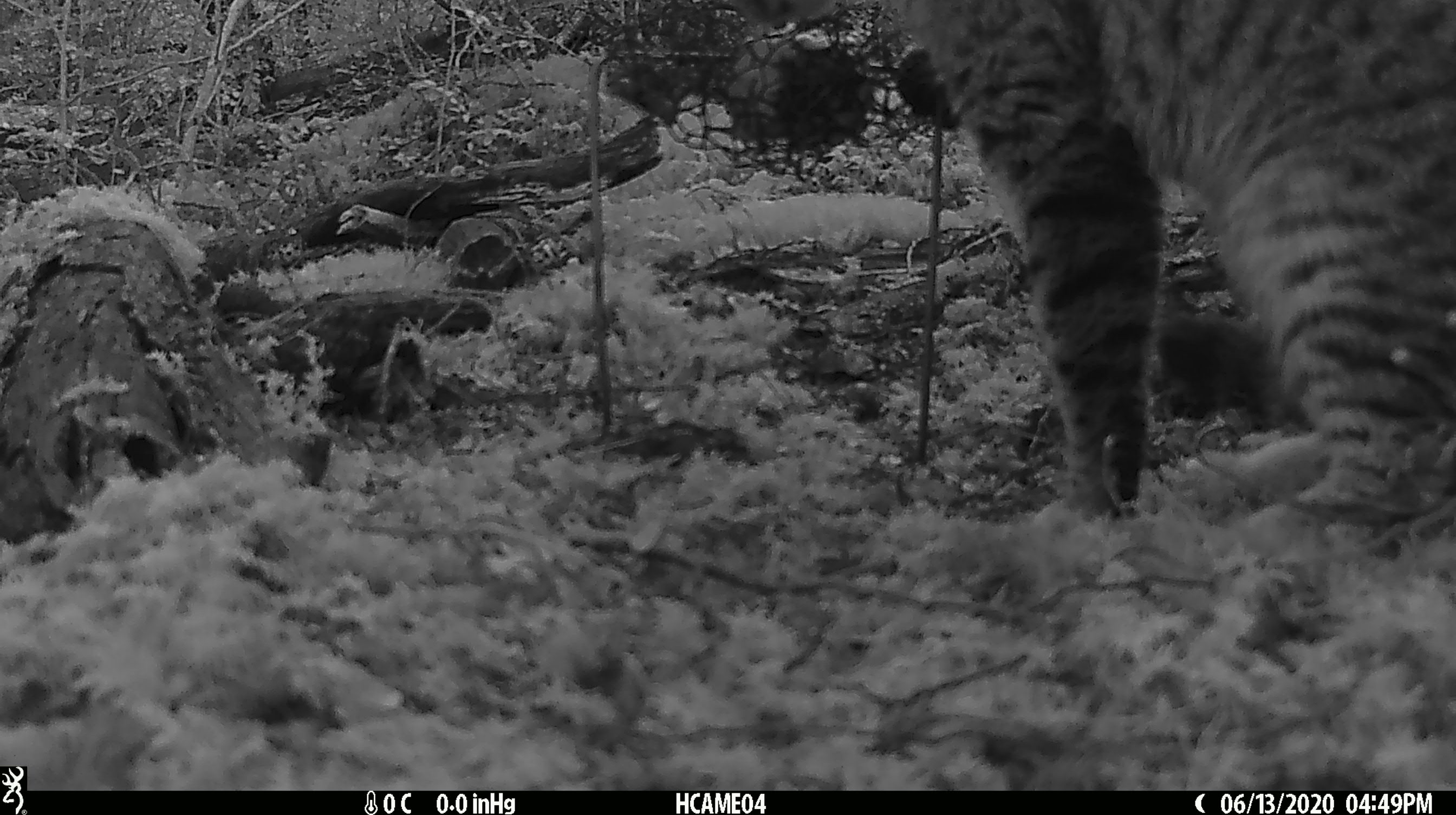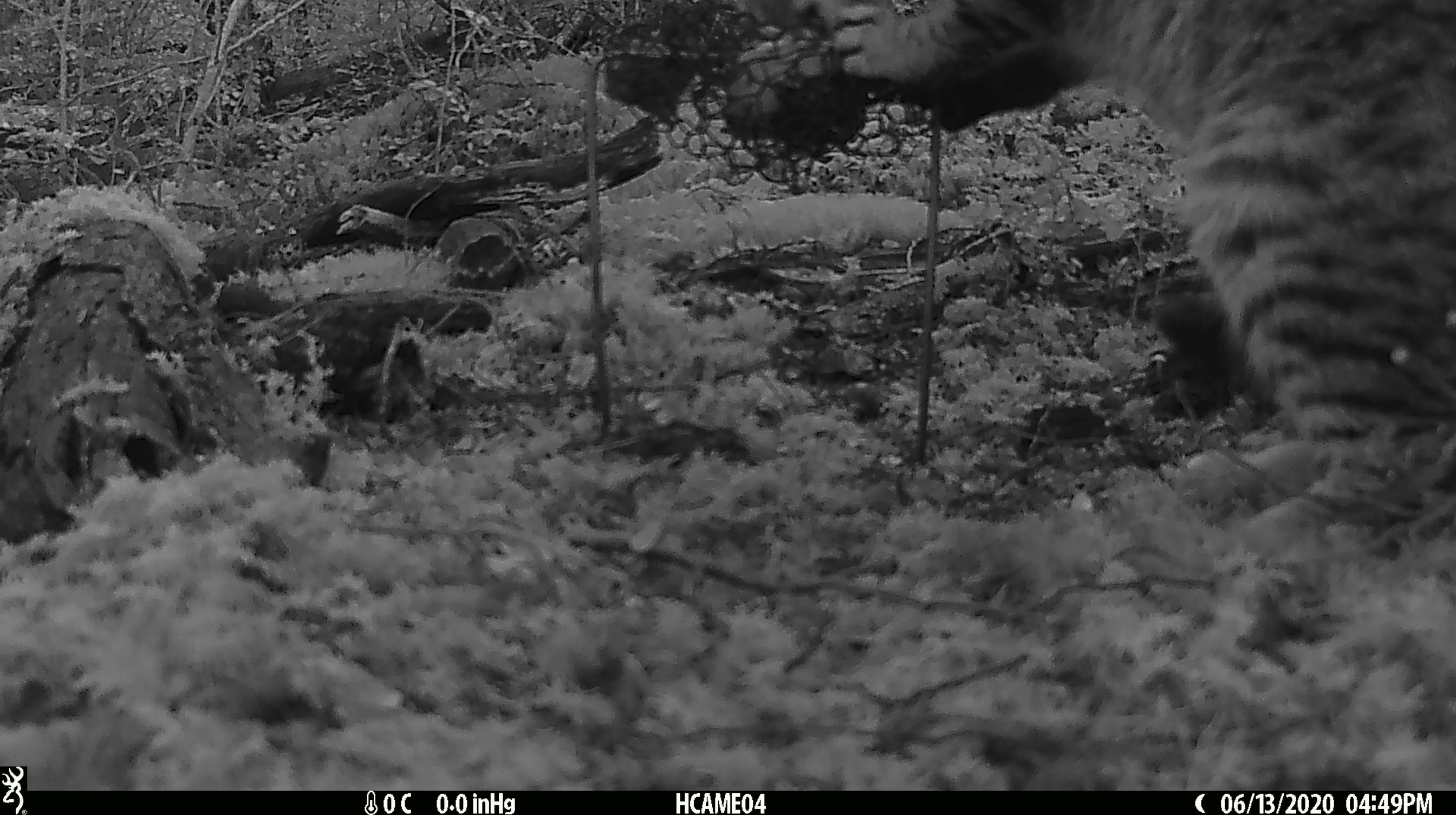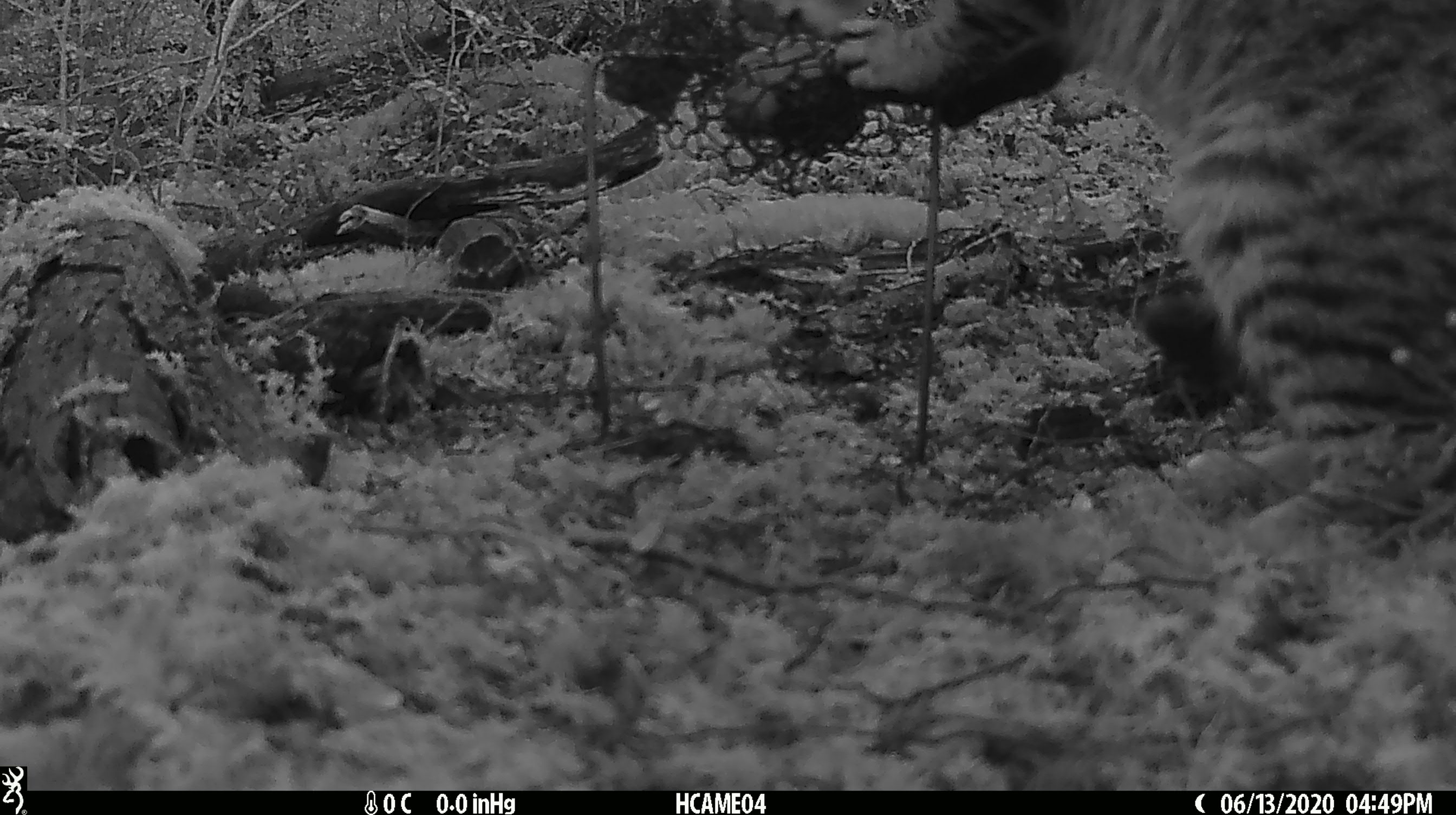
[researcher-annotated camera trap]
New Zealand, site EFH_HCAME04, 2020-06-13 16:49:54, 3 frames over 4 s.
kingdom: Animalia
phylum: Chordata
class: Mammalia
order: Carnivora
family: Felidae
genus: Felis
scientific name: Felis catus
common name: domestic cat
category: cat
Cat (domestic cat) (Felis catus).